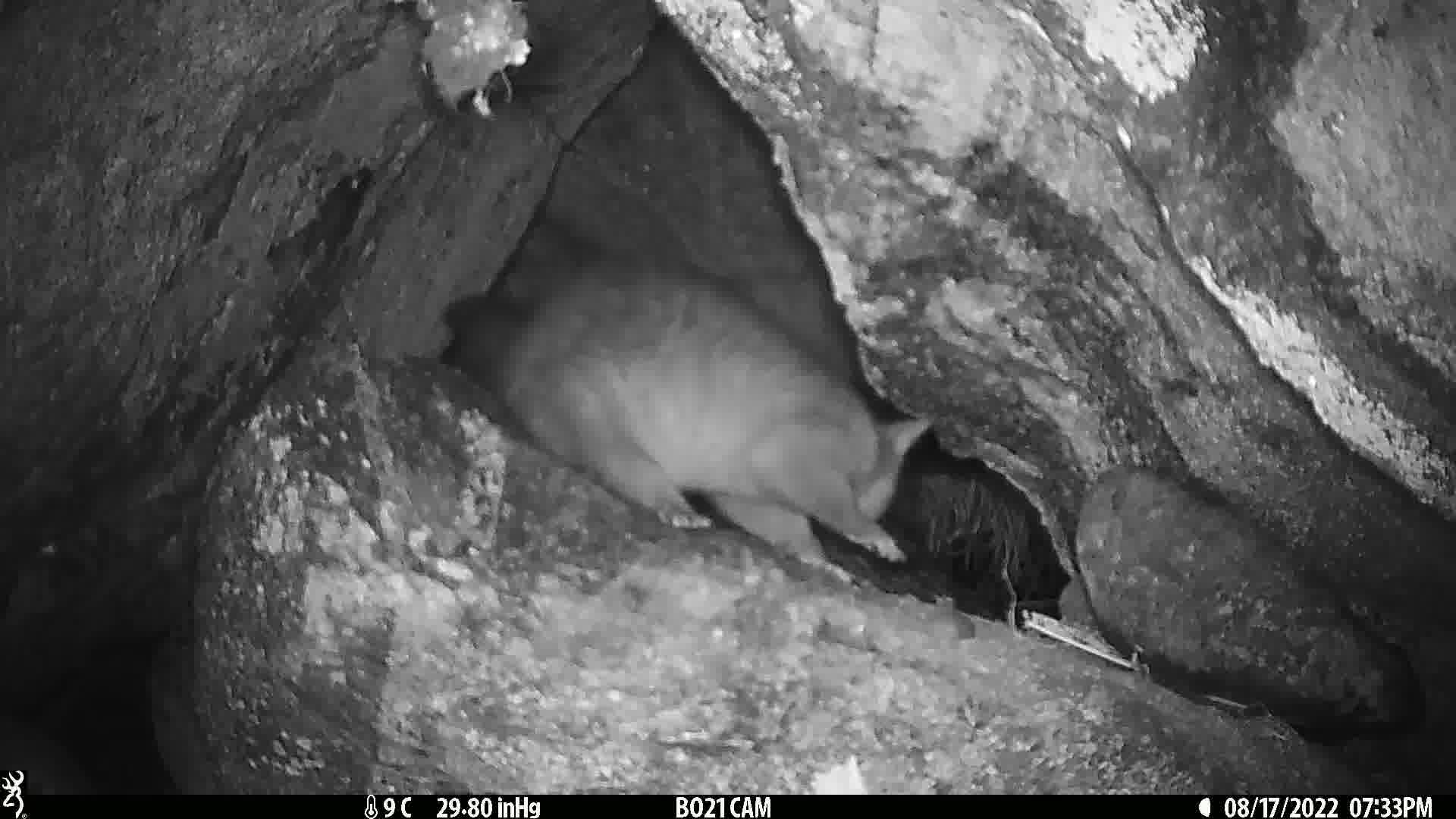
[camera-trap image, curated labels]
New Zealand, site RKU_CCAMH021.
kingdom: Animalia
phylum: Chordata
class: Mammalia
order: Diprotodontia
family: Phalangeridae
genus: Trichosurus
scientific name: Trichosurus vulpecula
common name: common brushtail possum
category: possum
Possum (common brushtail possum) (Trichosurus vulpecula).